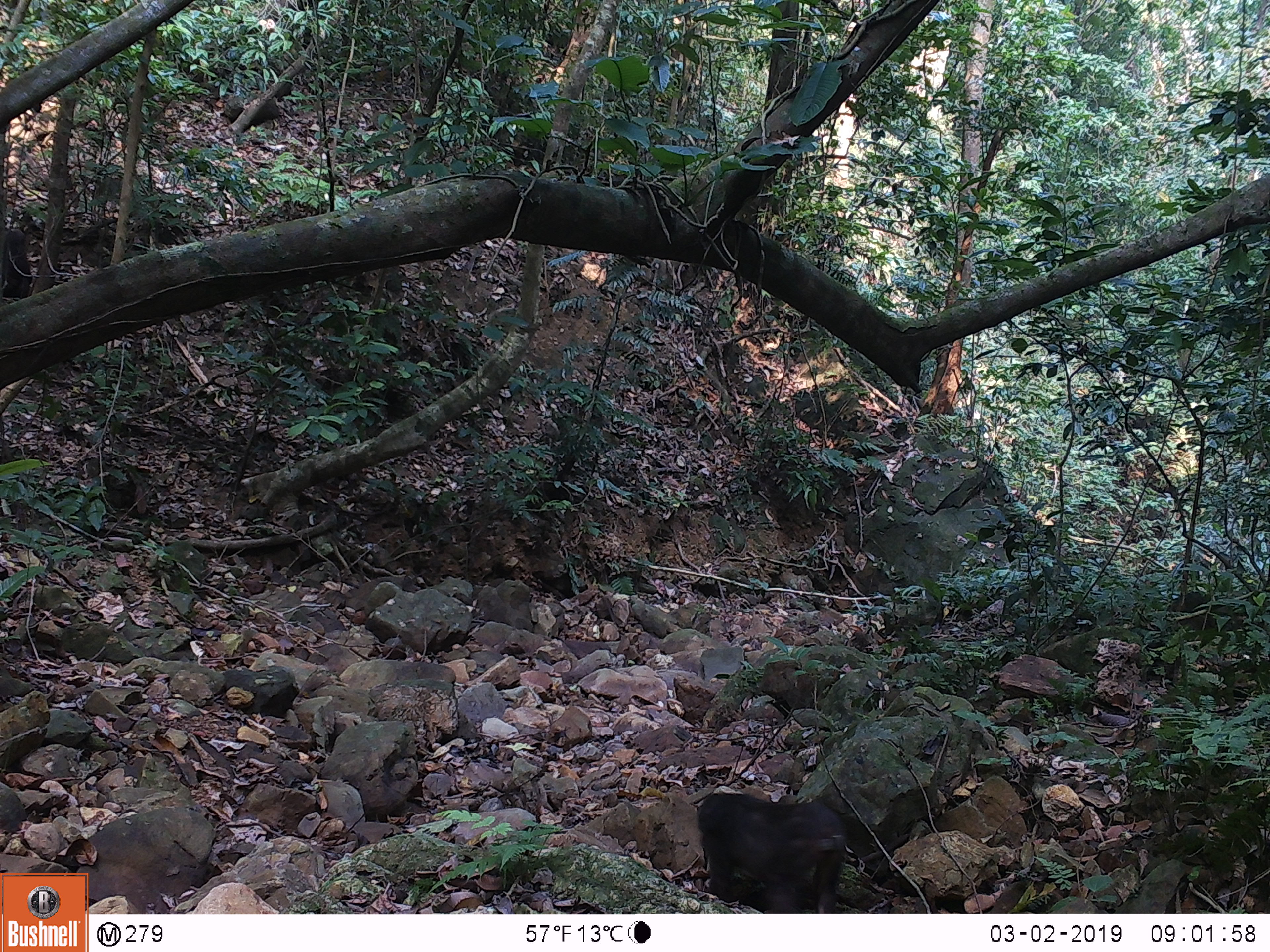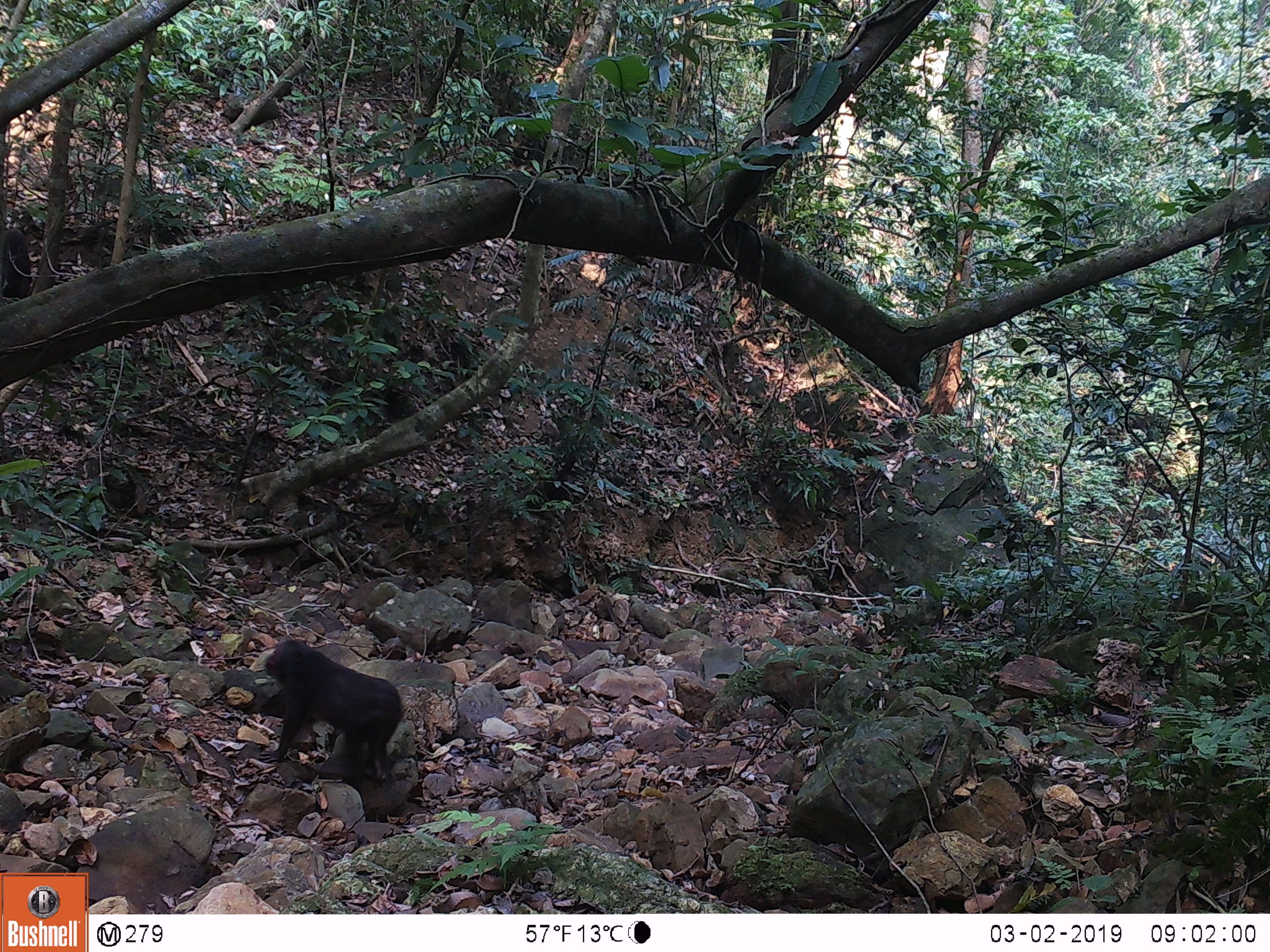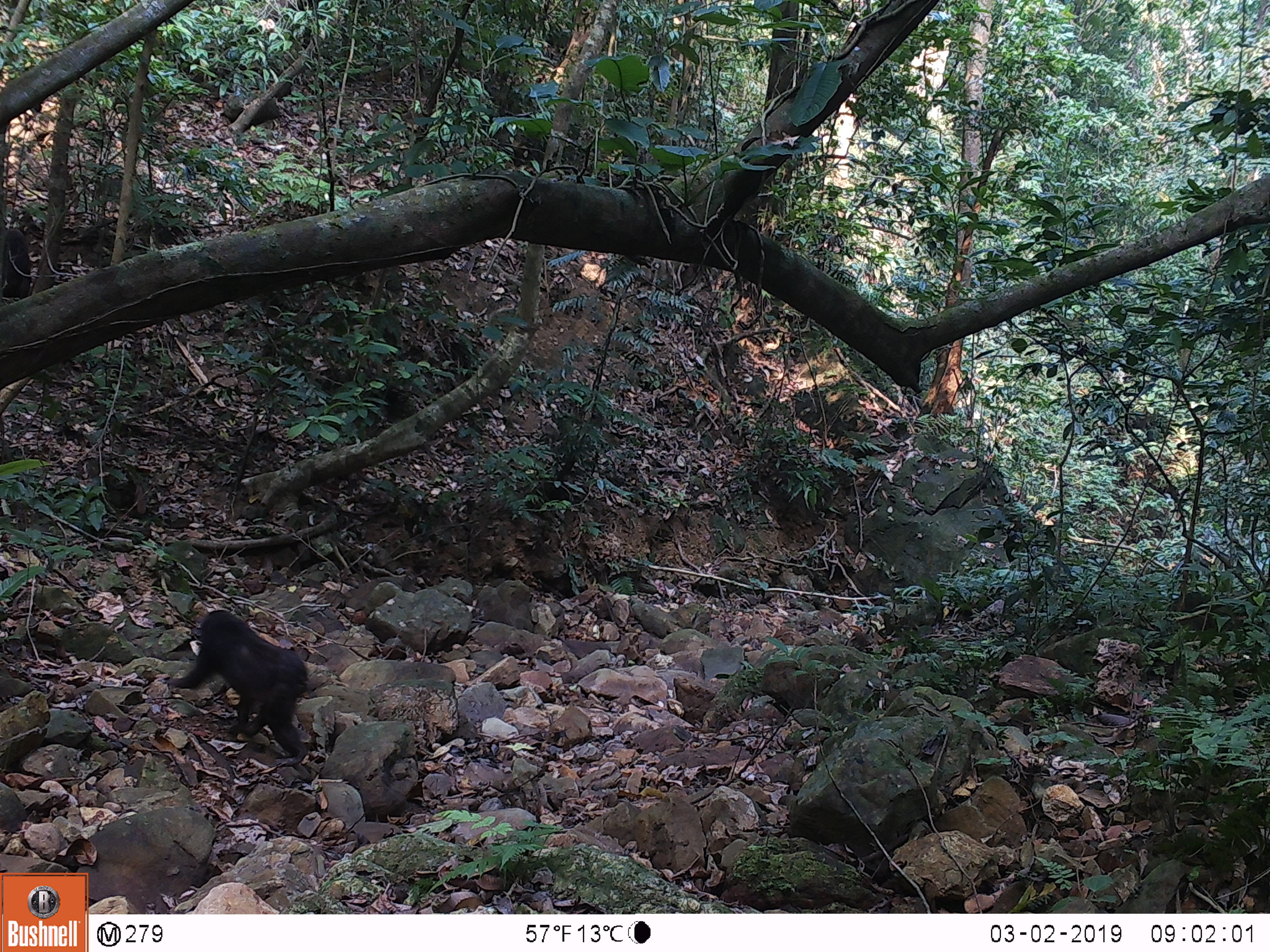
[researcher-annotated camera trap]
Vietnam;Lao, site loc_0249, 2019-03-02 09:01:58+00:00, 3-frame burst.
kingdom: Animalia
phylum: Chordata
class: Mammalia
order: Primates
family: Cercopithecidae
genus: Macaca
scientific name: Macaca arctoides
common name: stump-tailed macaque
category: stump tailed macaque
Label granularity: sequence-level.